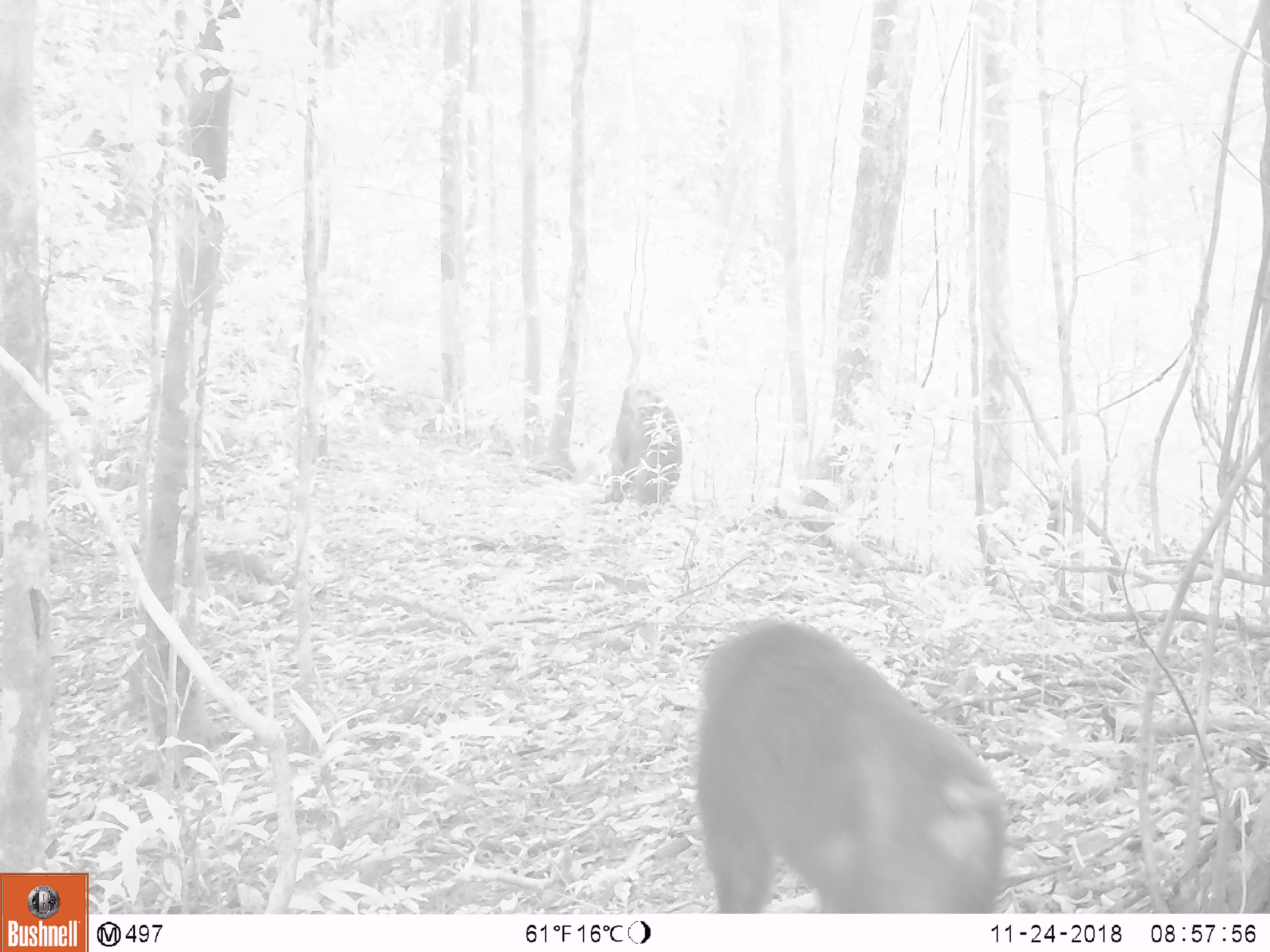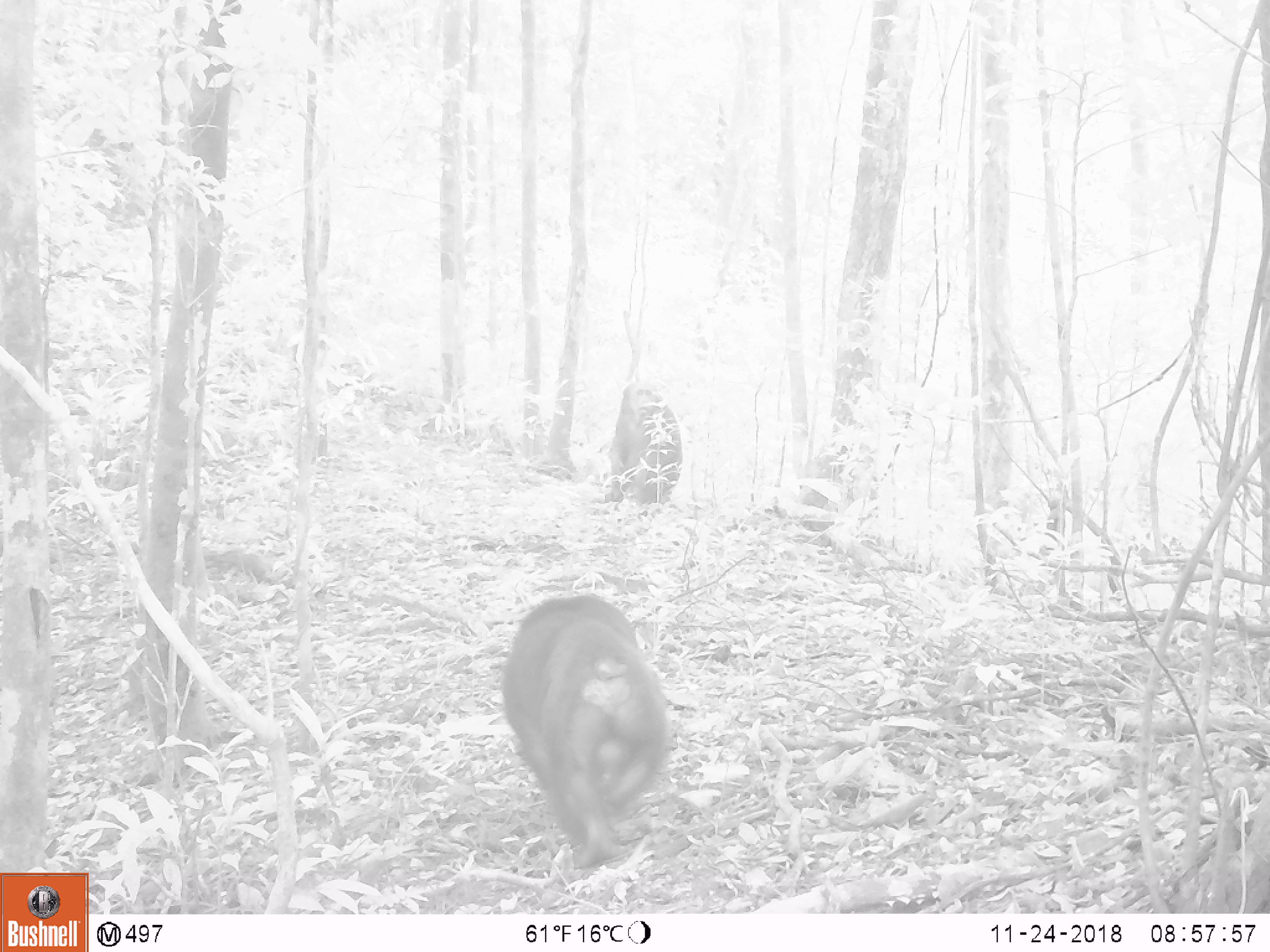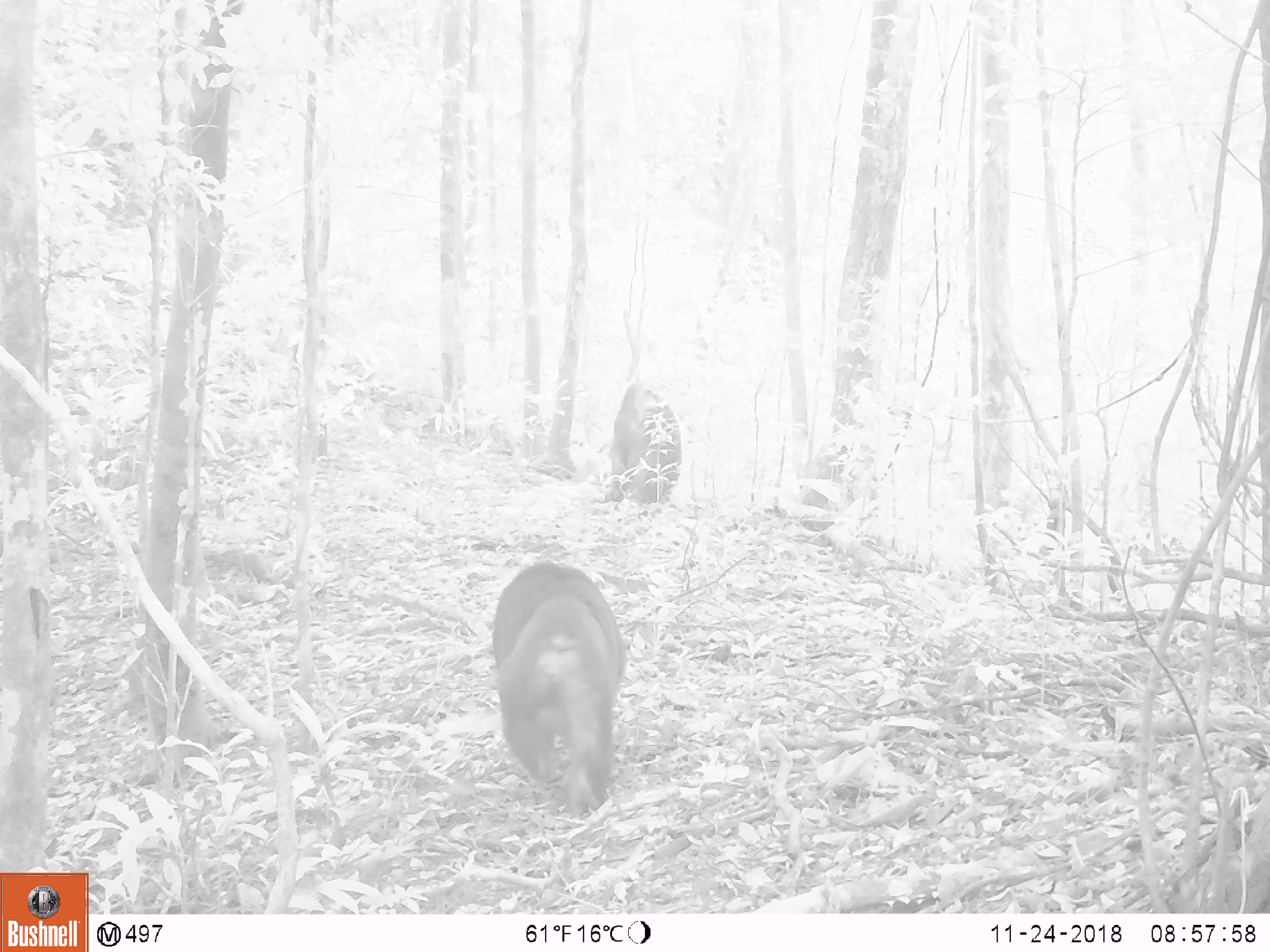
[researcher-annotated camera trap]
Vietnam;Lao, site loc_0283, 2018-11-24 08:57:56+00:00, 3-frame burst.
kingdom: Animalia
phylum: Chordata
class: Mammalia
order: Primates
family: Cercopithecidae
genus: Macaca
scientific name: Macaca arctoides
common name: stump-tailed macaque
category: stump tailed macaque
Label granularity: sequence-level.